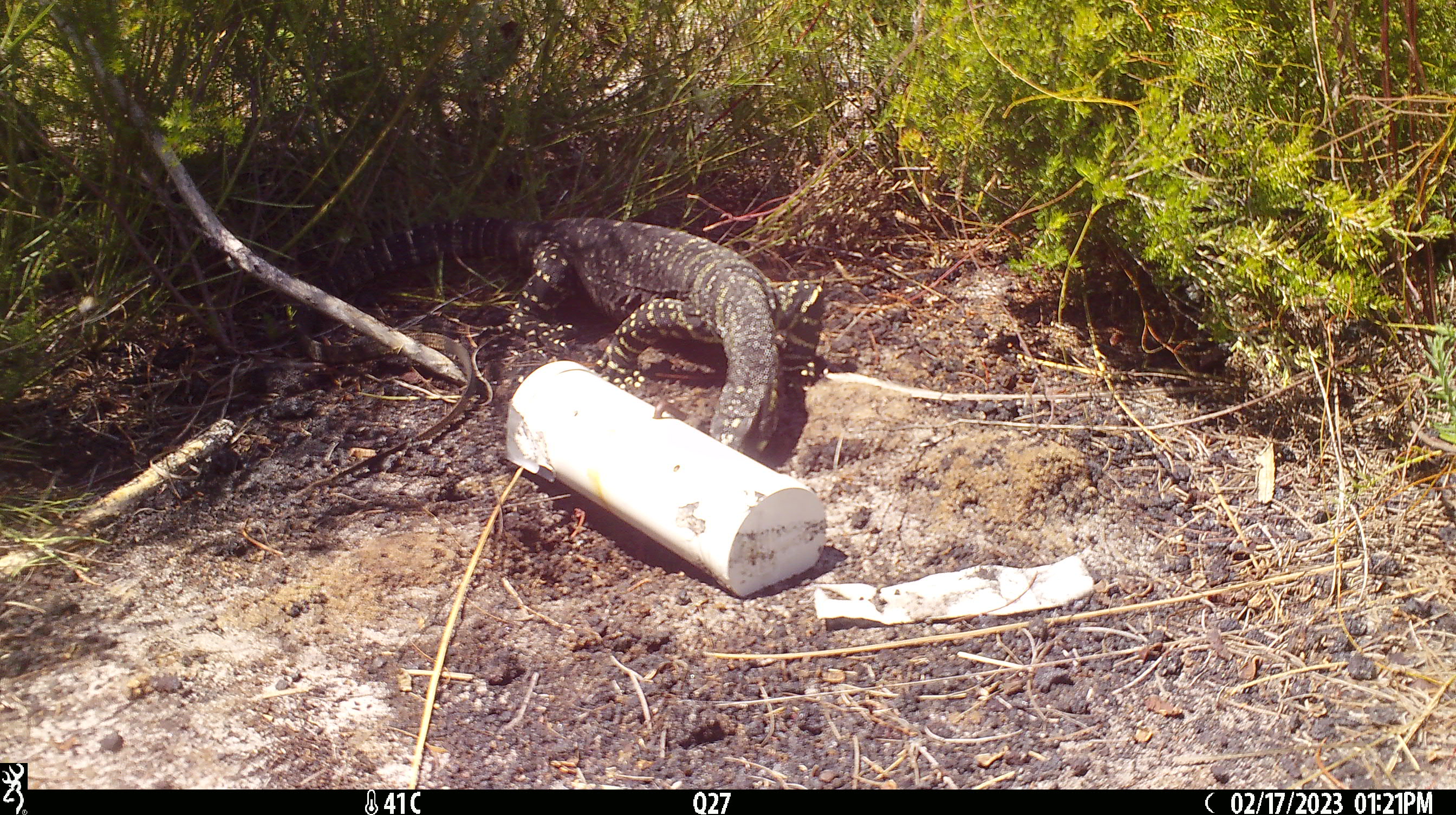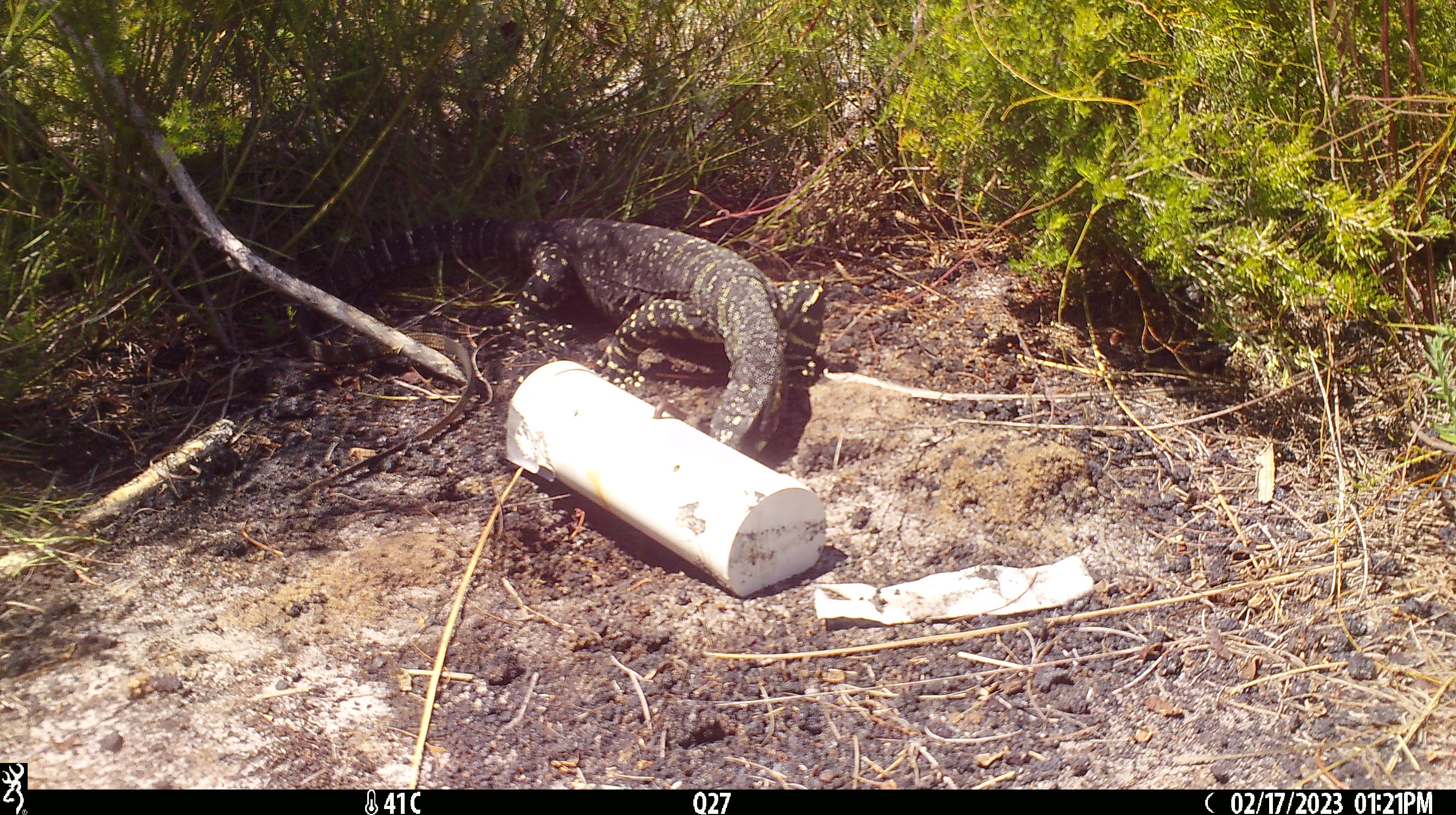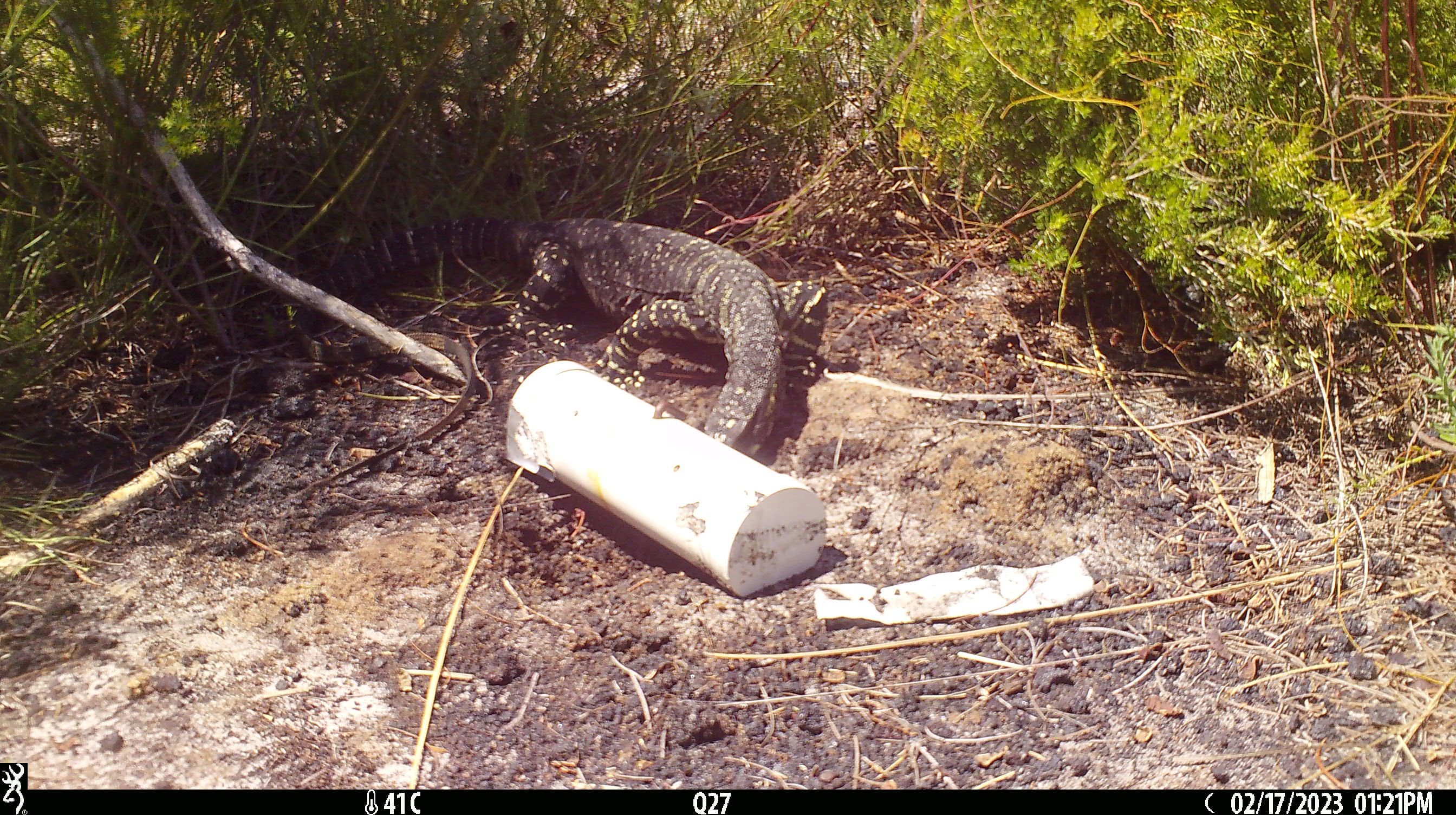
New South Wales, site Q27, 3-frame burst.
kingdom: Animalia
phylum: Chordata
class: Reptilia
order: Squamata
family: Varanidae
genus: Varanus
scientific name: Varanus varius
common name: lace monitor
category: goanna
Goanna (lace monitor) (Varanus varius).